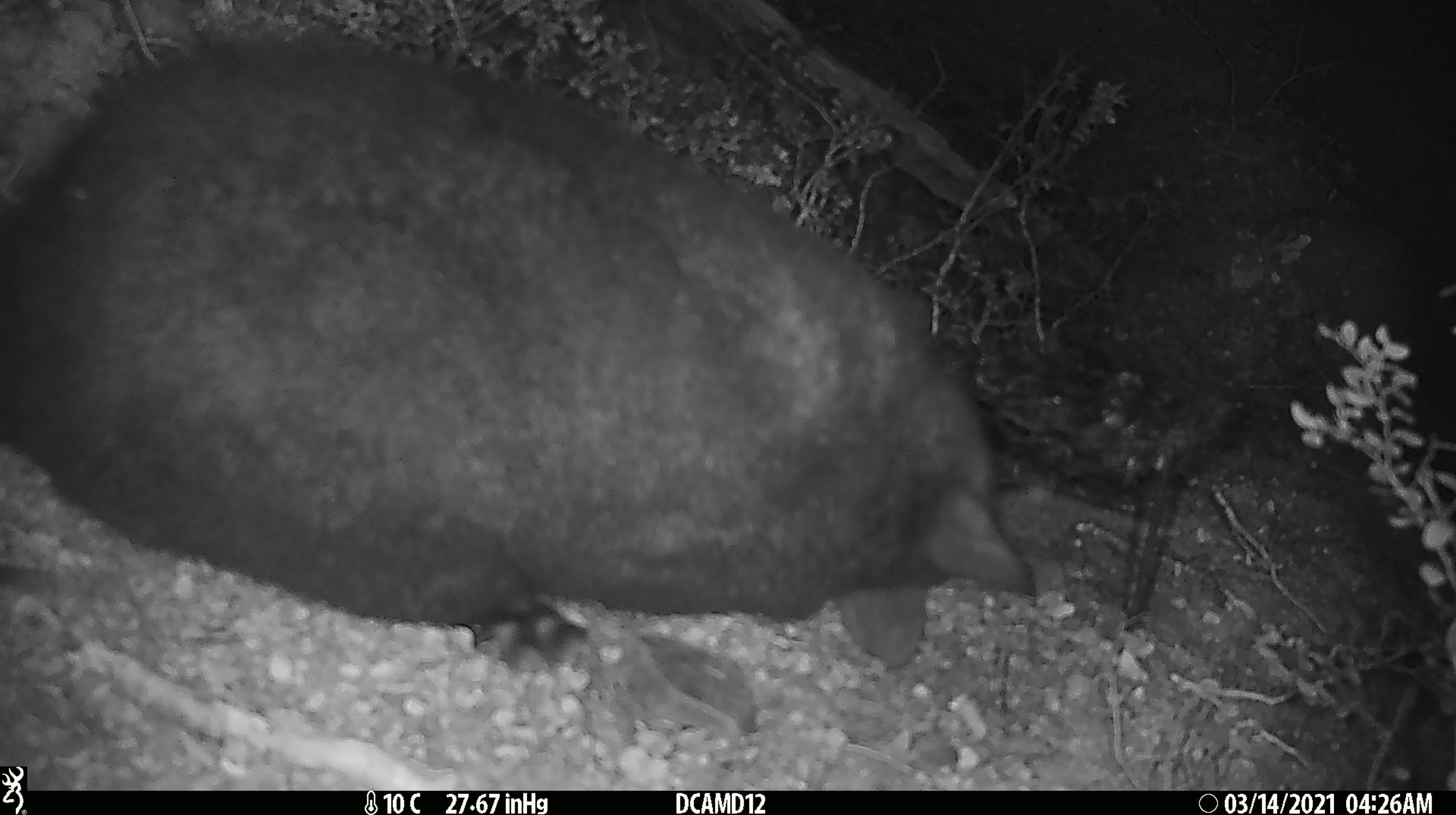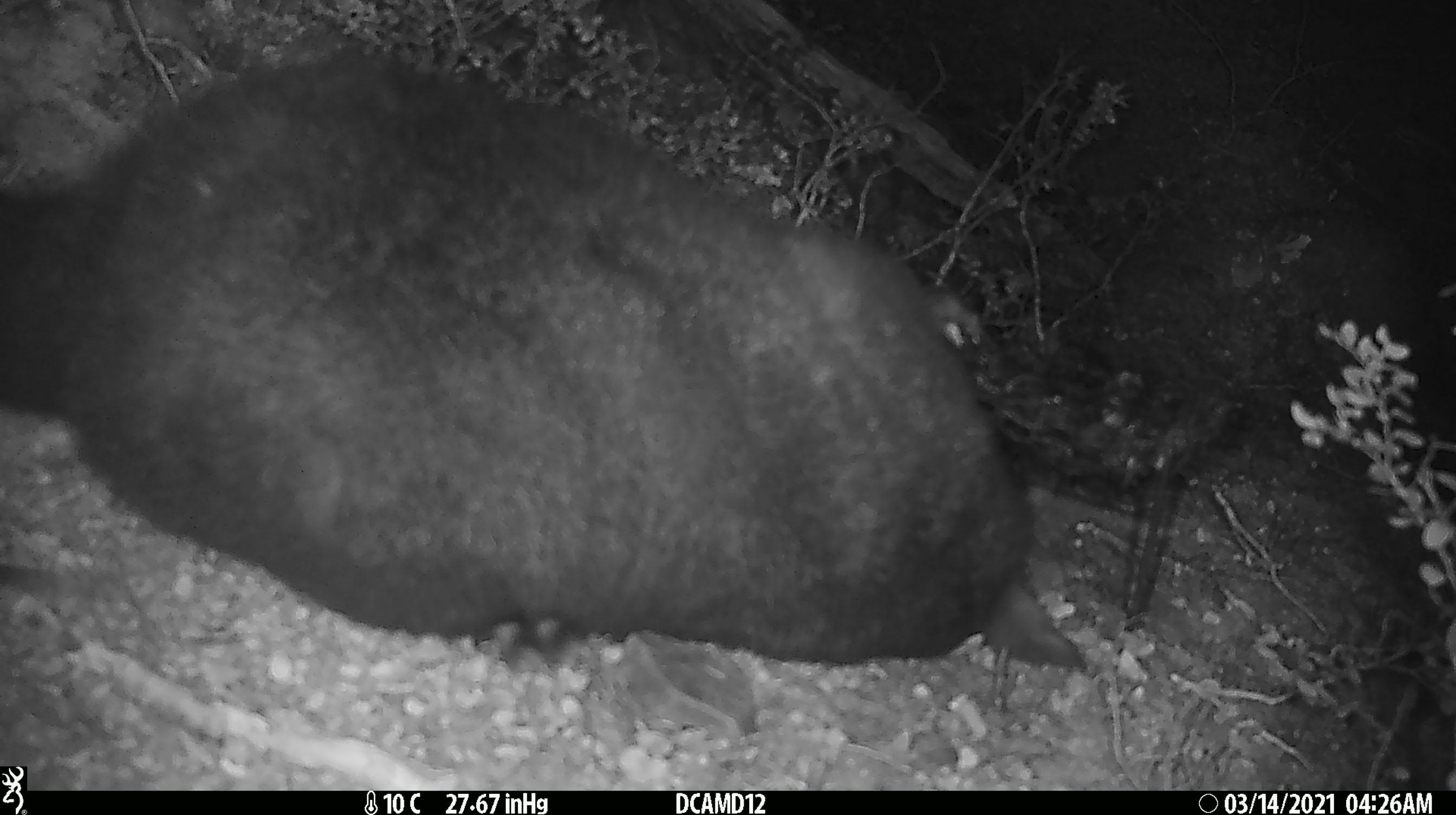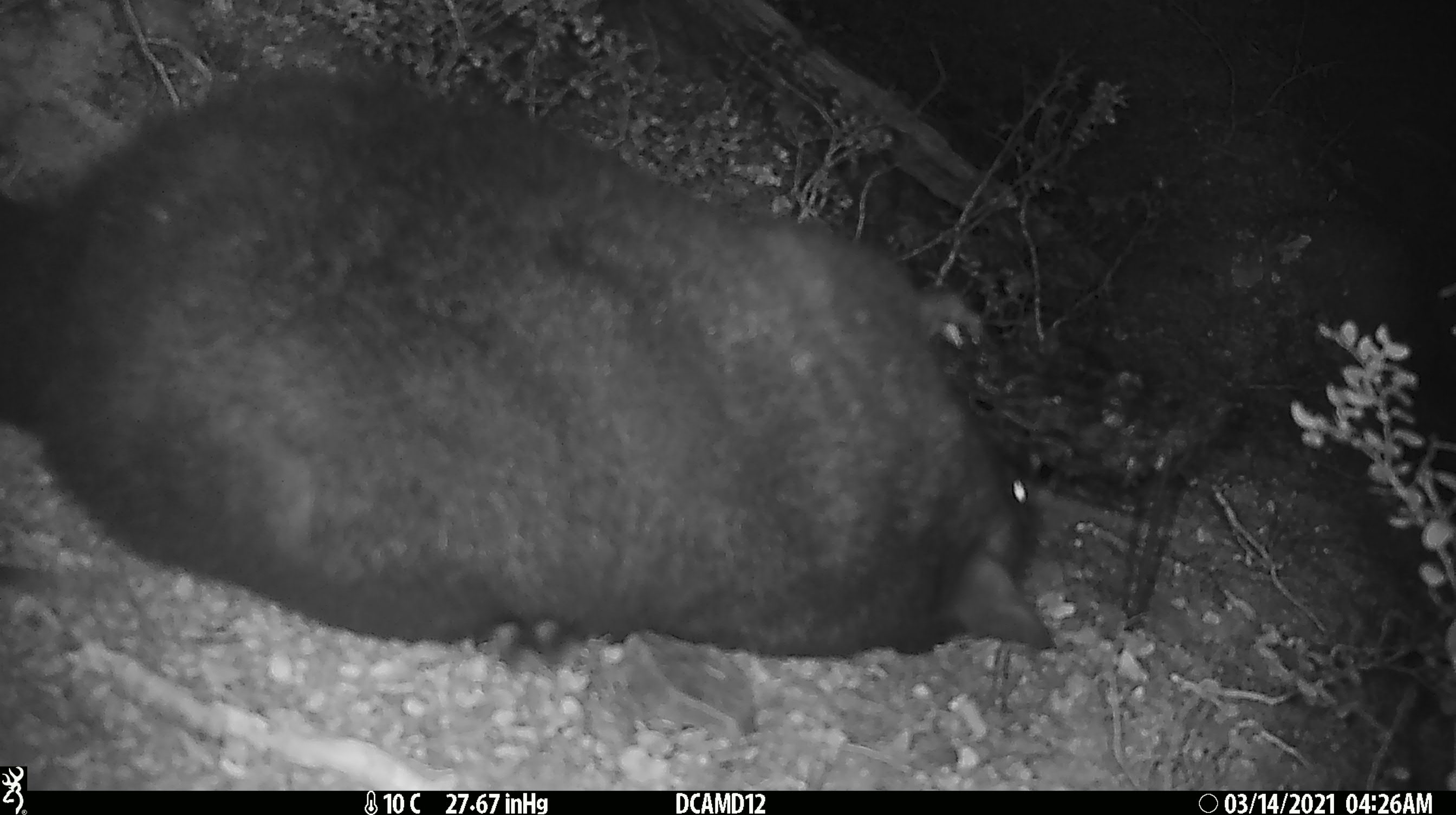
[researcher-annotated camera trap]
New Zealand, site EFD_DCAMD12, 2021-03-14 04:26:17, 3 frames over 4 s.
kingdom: Animalia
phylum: Chordata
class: Mammalia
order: Diprotodontia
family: Phalangeridae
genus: Trichosurus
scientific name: Trichosurus vulpecula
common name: common brushtail possum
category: possum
Possum (common brushtail possum) (Trichosurus vulpecula).